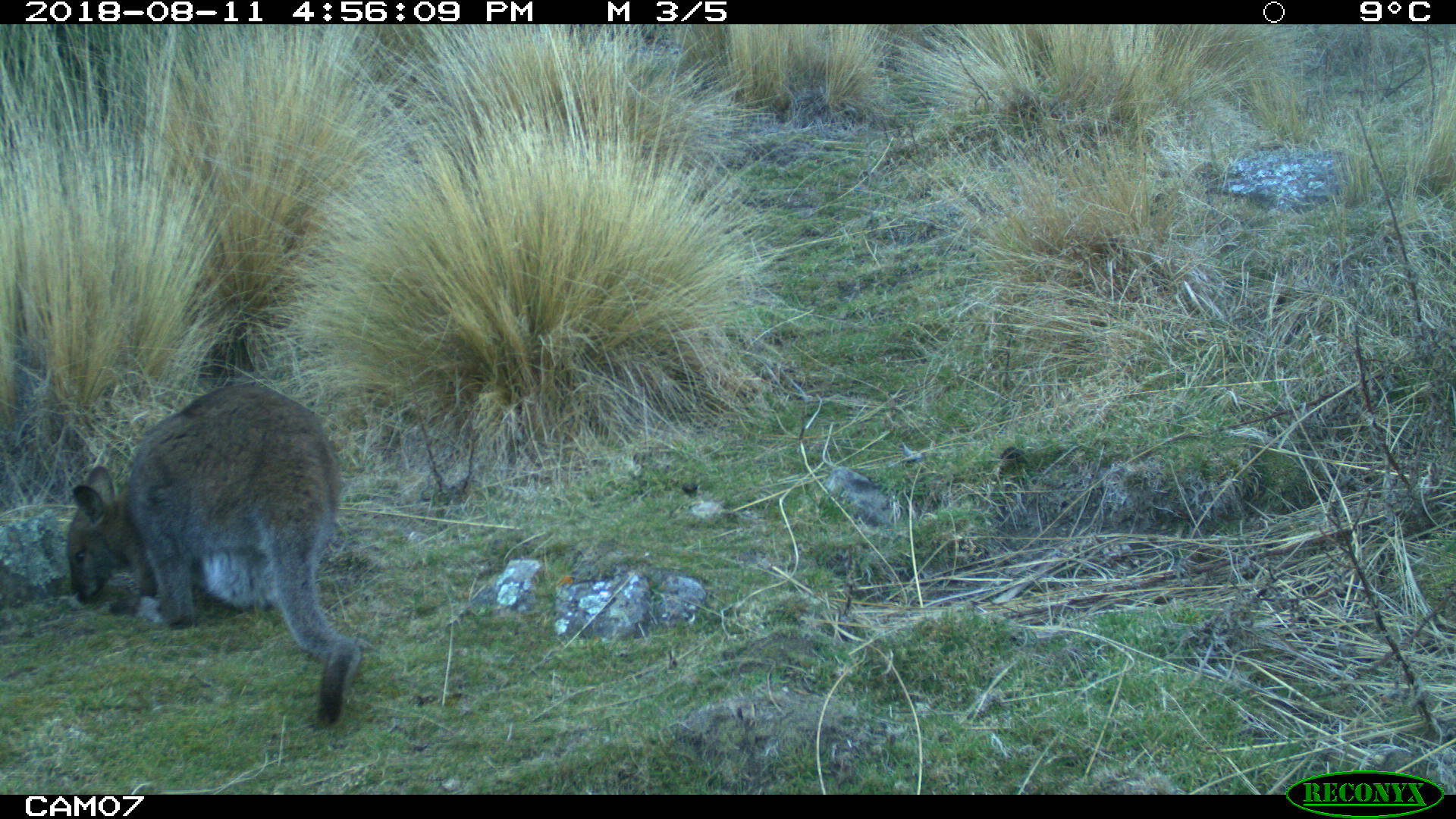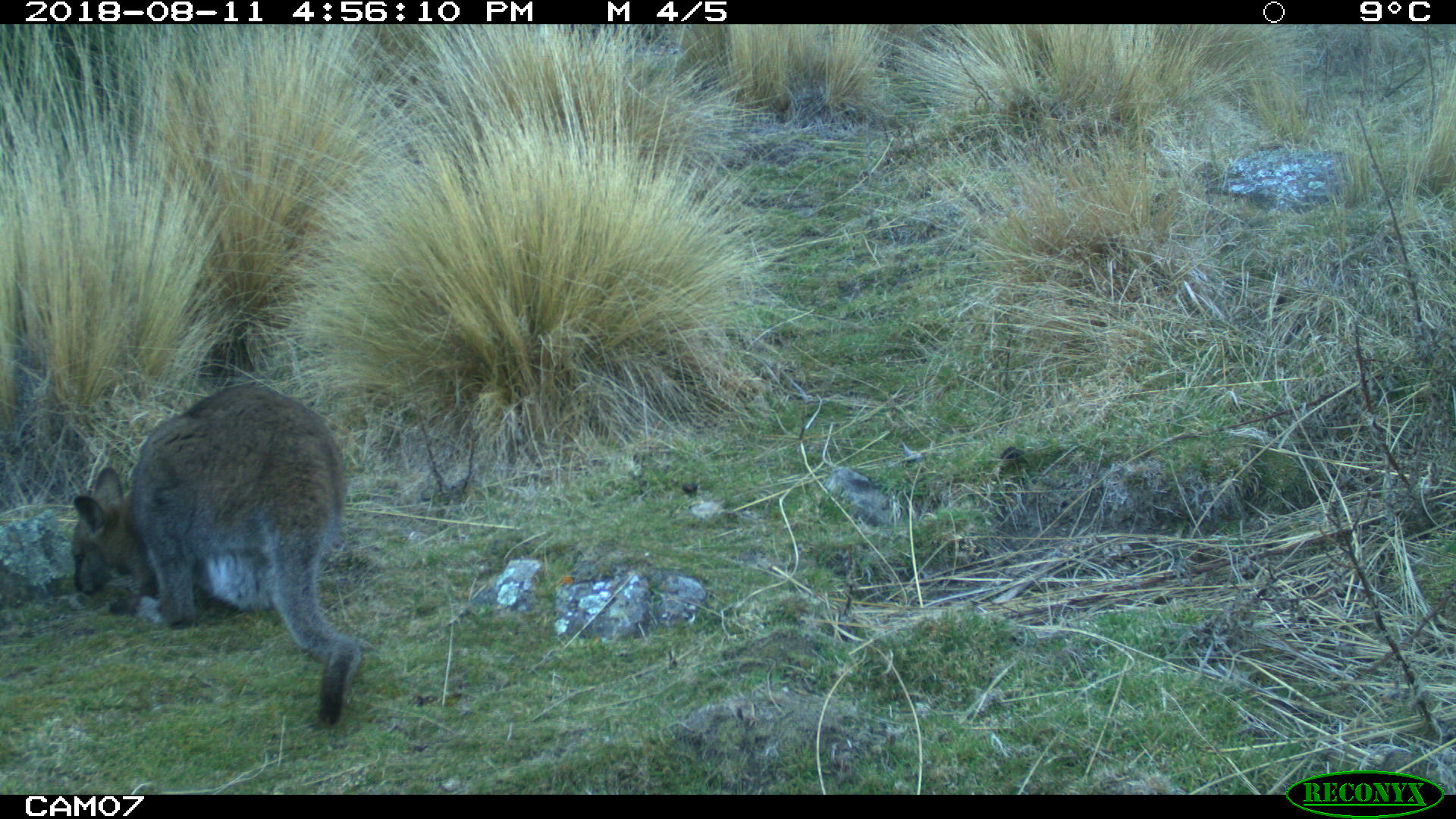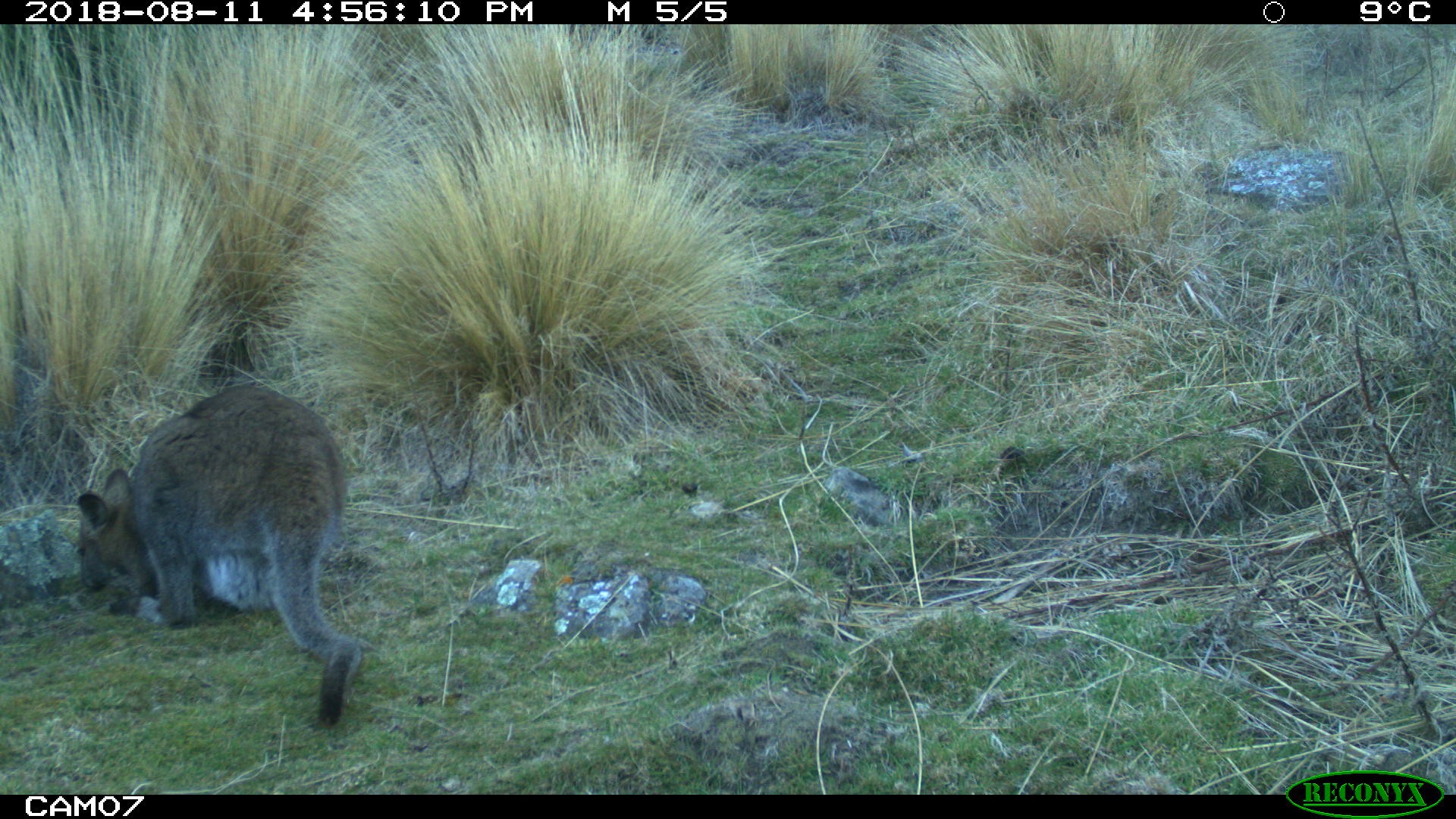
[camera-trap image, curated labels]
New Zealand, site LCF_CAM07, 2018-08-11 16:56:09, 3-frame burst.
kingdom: Animalia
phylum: Chordata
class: Mammalia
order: Diprotodontia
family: Macropodidae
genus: Notamacropus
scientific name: Notamacropus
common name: wallaby